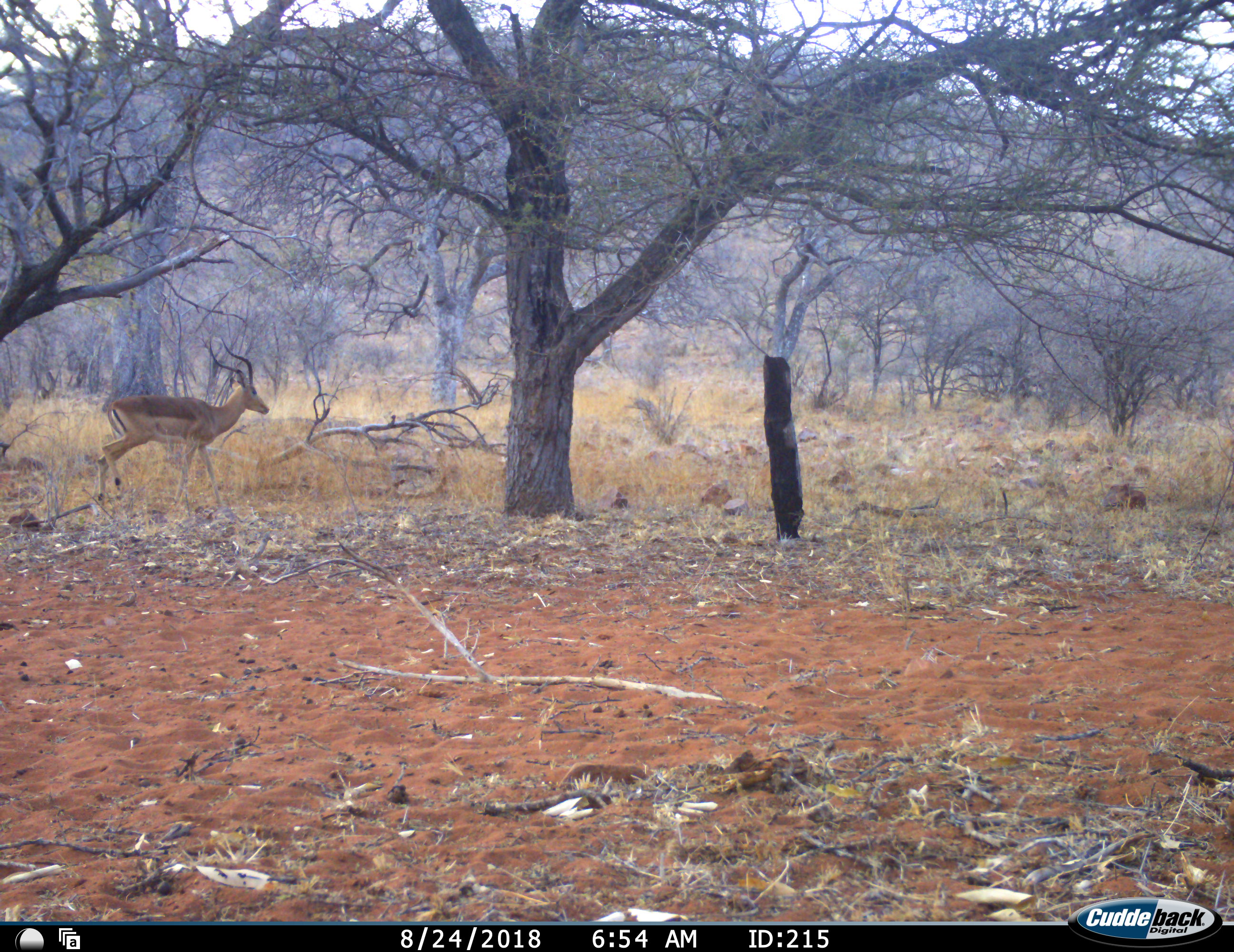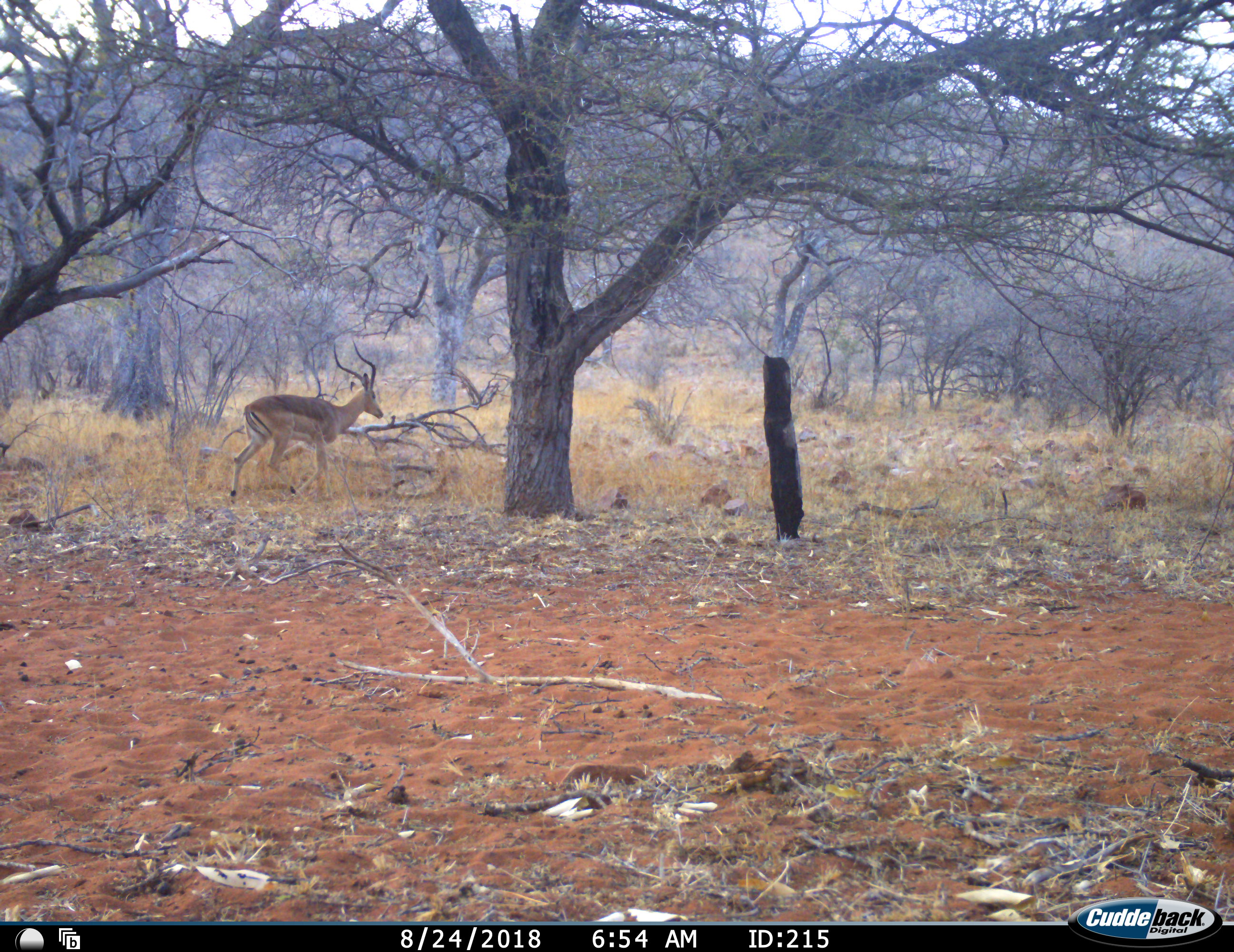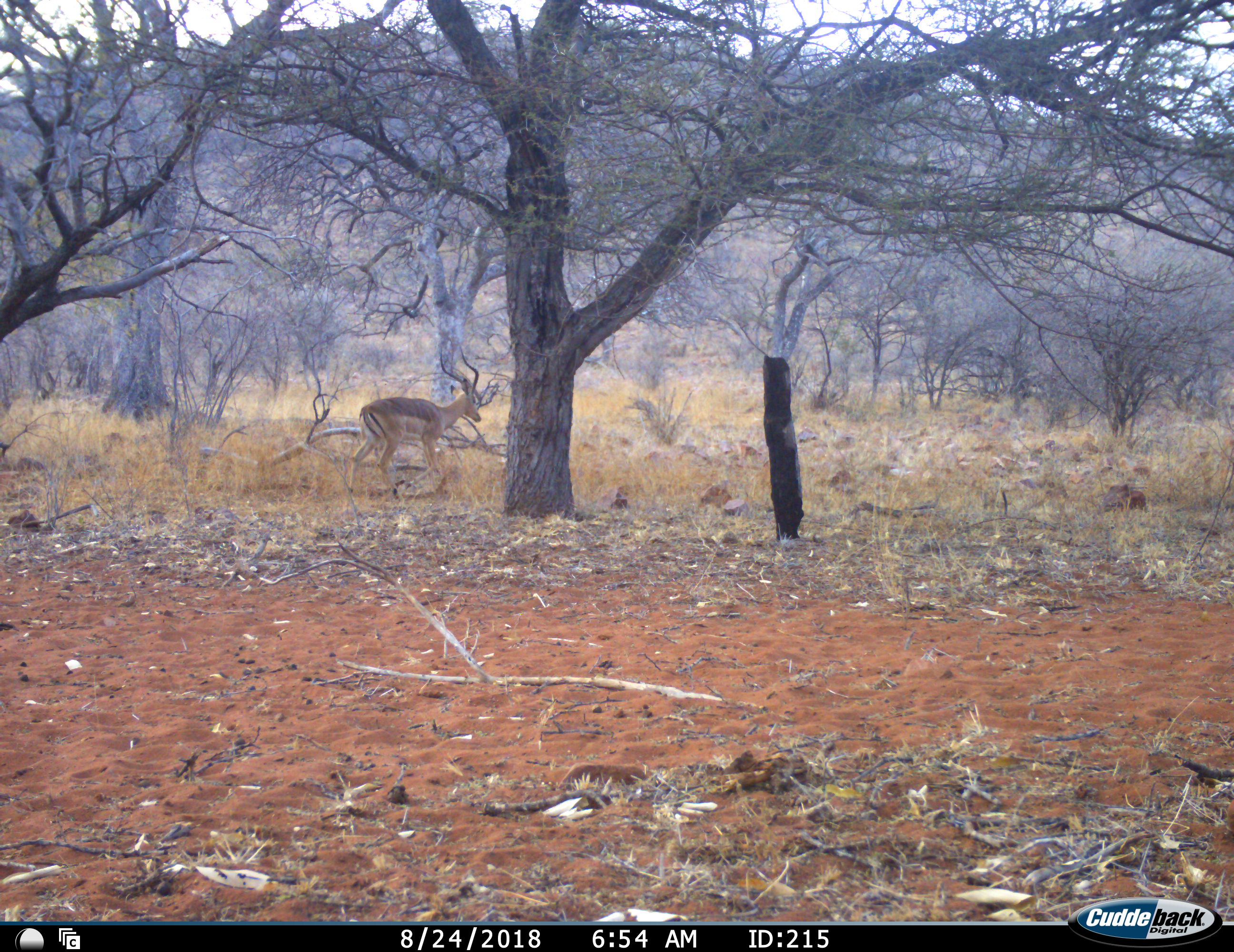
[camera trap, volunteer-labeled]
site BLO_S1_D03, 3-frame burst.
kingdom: Animalia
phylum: Chordata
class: Mammalia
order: Artiodactyla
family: Bovidae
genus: Aepyceros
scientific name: Aepyceros melampus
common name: impala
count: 1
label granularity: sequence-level